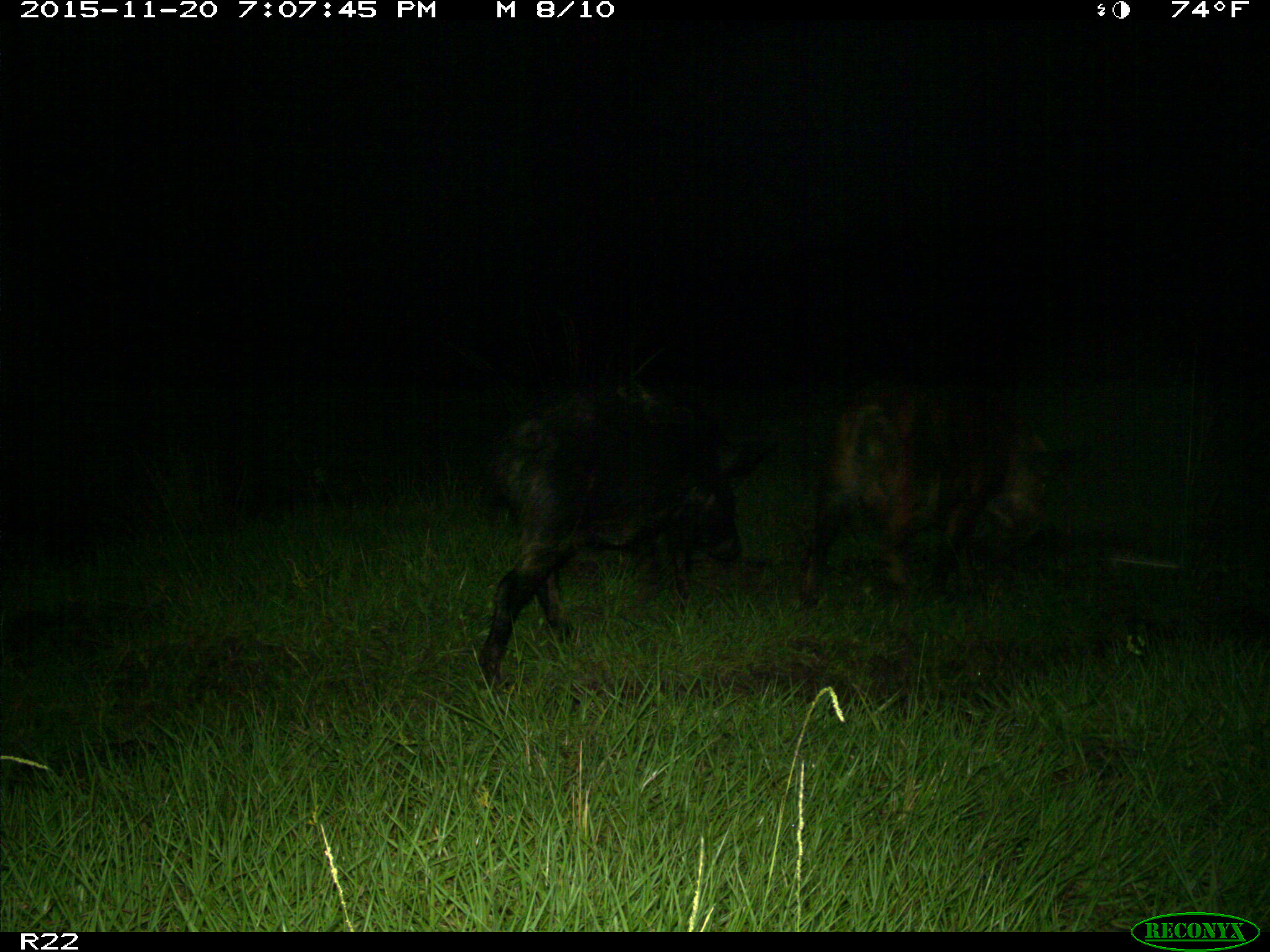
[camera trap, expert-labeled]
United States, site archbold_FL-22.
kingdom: Animalia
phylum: Chordata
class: Mammalia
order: Artiodactyla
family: Suidae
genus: Sus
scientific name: Sus scrofa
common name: wild boar